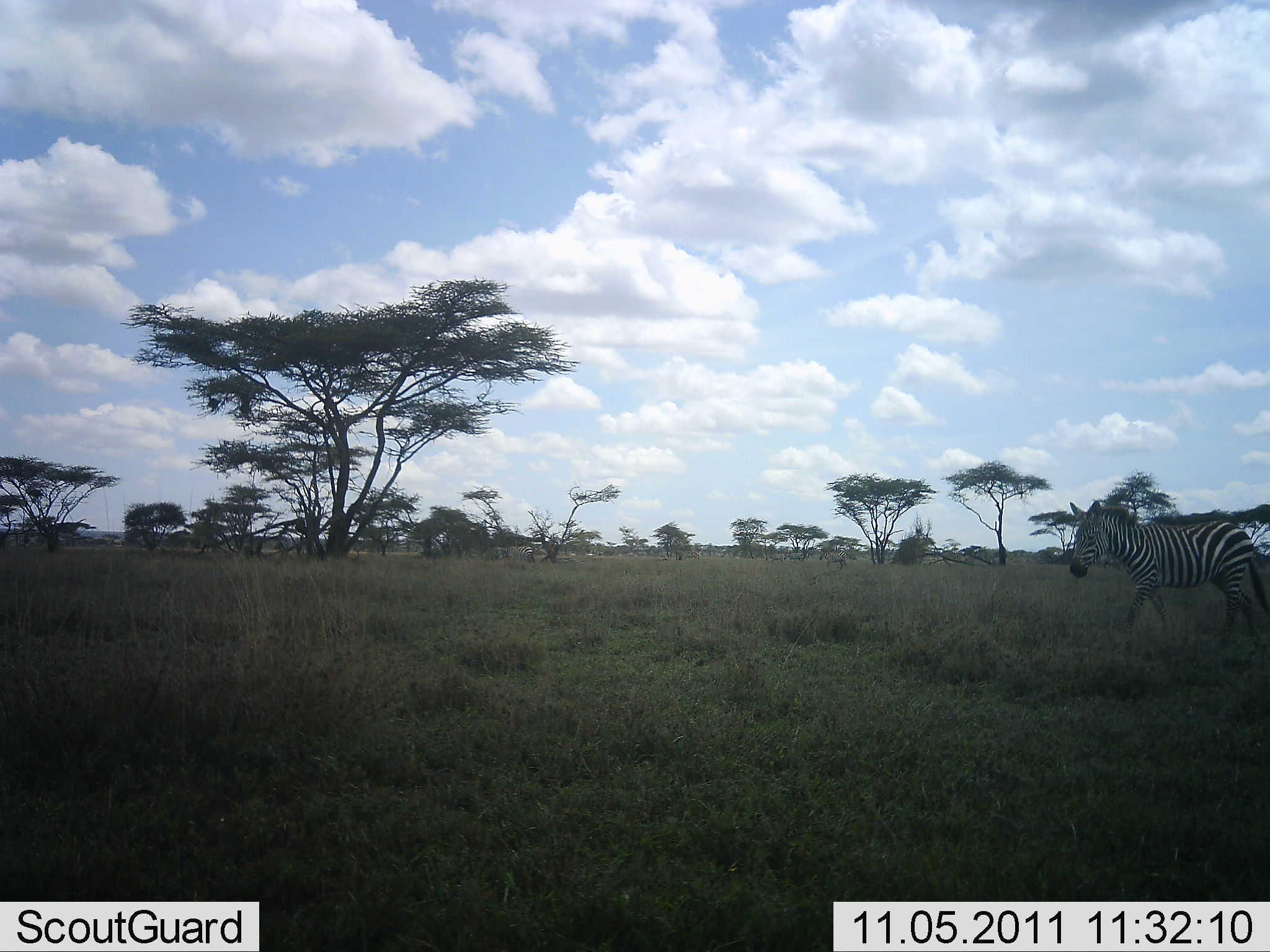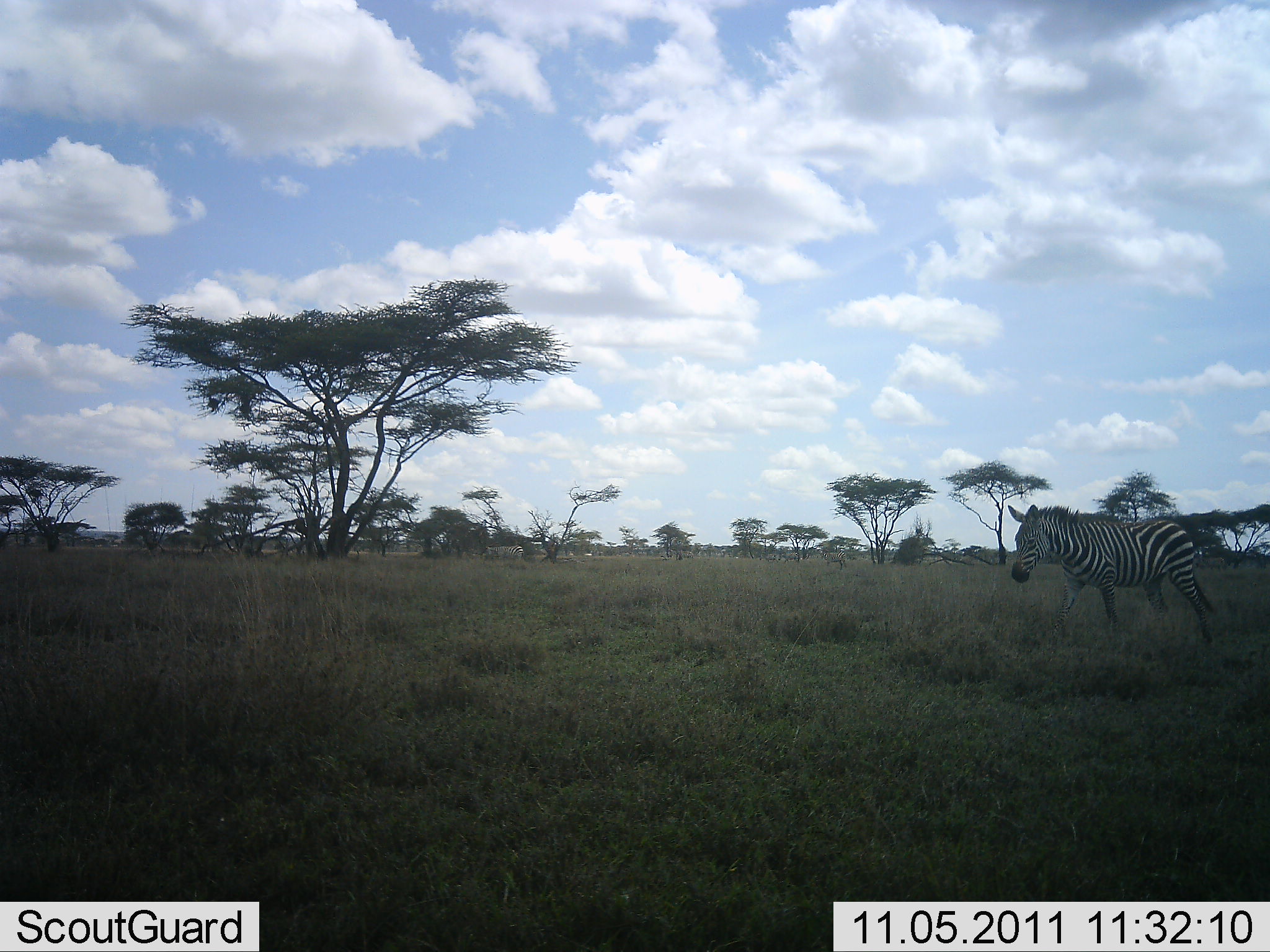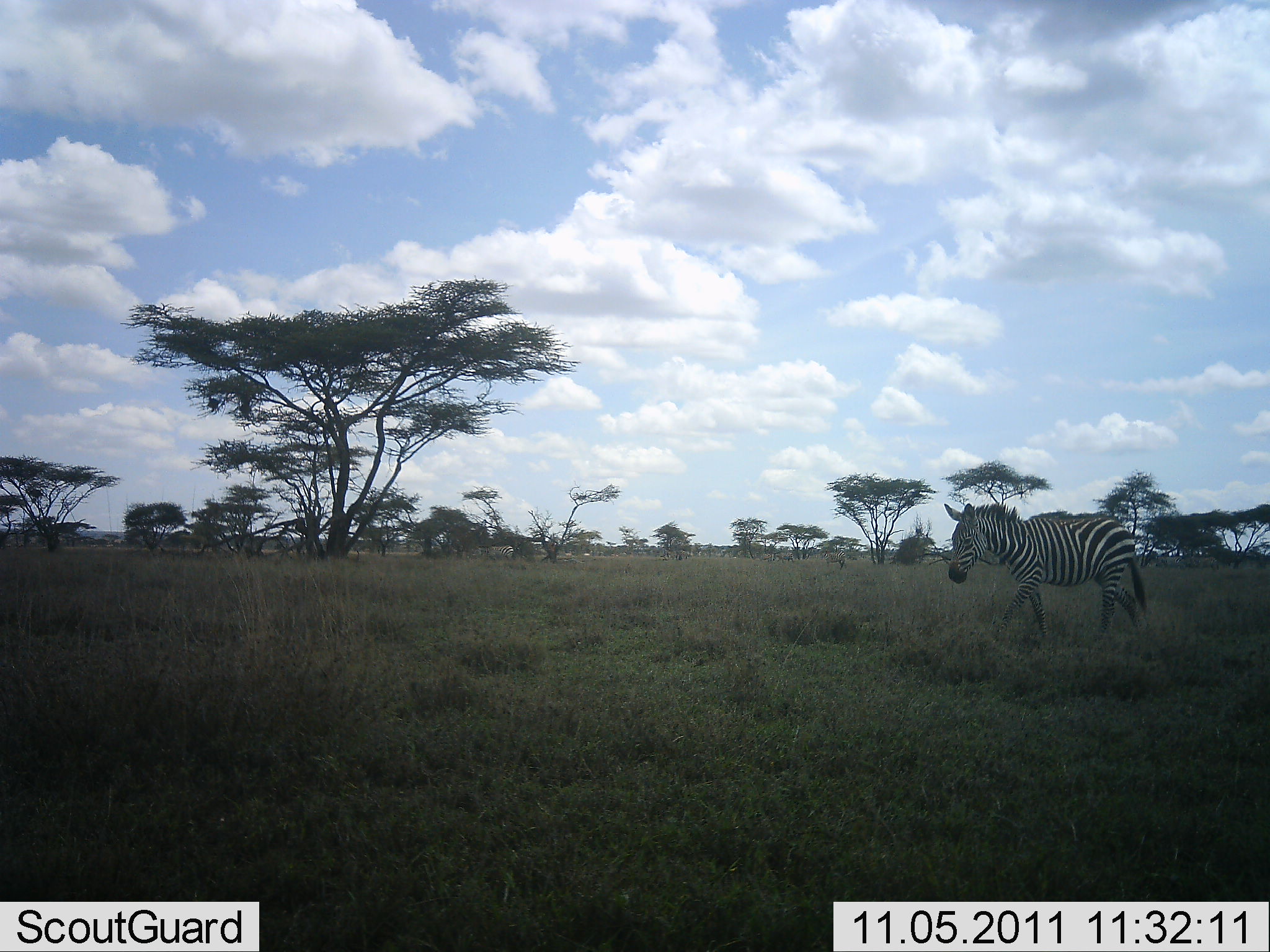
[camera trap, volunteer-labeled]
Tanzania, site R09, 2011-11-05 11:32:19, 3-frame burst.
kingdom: Animalia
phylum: Chordata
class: Mammalia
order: Perissodactyla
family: Equidae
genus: Equus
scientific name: Equus quagga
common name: plains zebra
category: zebra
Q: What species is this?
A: Zebra (plains zebra) (Equus quagga).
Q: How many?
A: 2.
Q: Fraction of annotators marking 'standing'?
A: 23%.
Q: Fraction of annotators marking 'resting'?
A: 0%.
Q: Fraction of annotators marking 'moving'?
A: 100%.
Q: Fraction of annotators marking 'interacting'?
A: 0%.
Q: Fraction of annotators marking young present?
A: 0%.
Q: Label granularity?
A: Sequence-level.